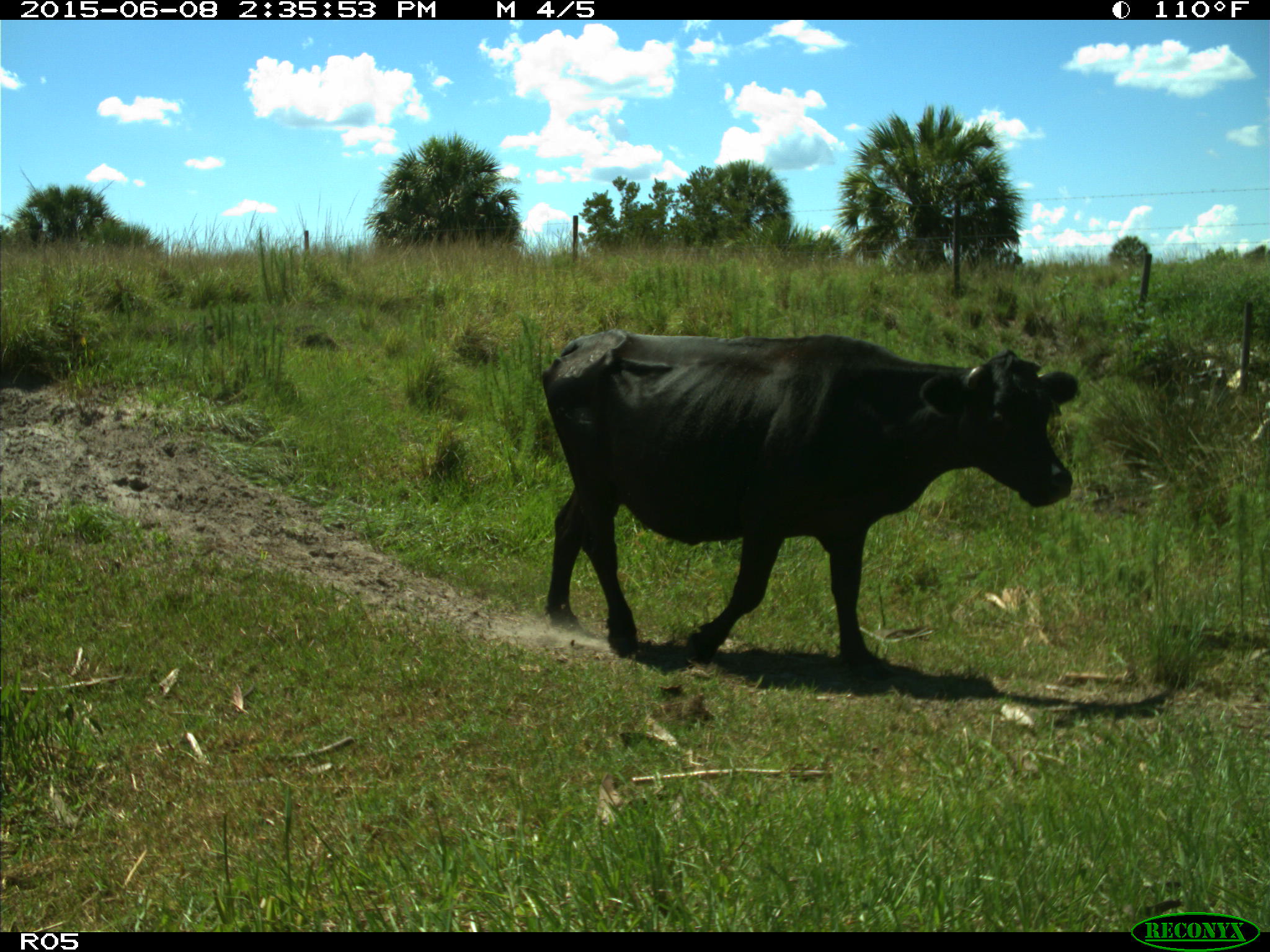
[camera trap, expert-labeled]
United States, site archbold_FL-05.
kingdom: Animalia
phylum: Chordata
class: Mammalia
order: Artiodactyla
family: Bovidae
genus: Bos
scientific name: Bos taurus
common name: domestic cow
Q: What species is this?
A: Bos taurus (domestic cow).